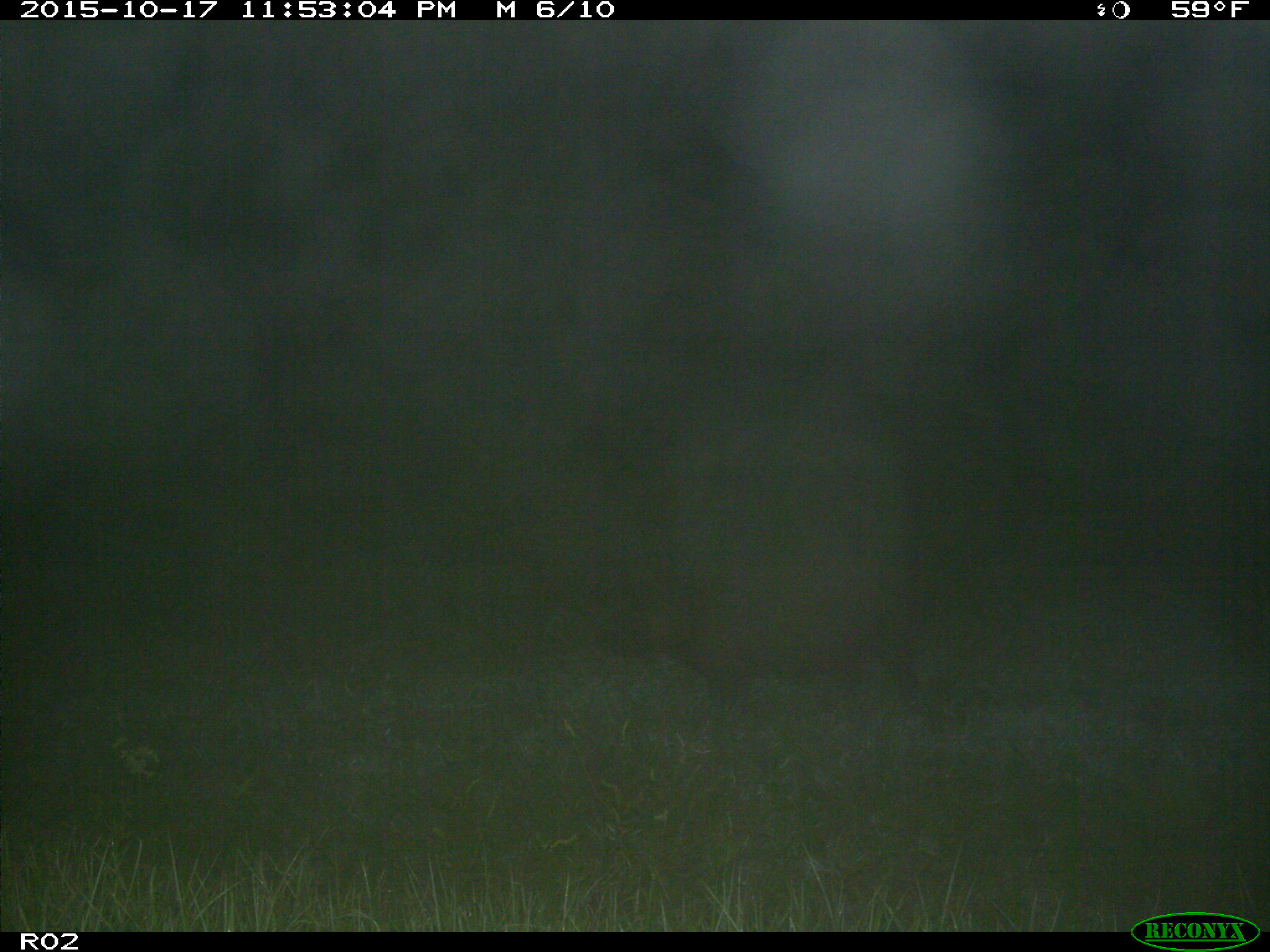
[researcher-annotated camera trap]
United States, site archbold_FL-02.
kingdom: Animalia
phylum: Chordata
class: Mammalia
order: Artiodactyla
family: Suidae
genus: Sus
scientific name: Sus scrofa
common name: wild boar